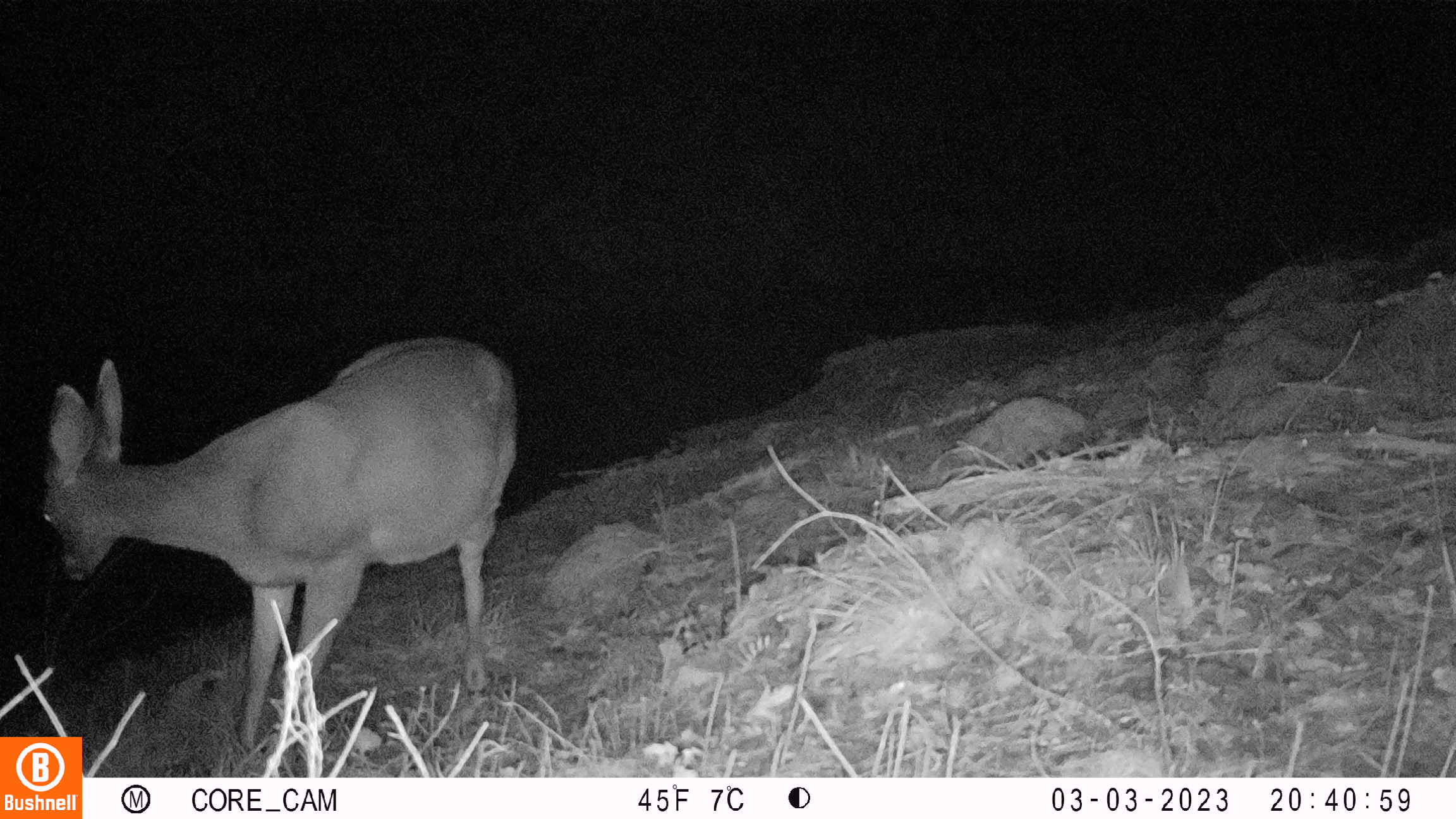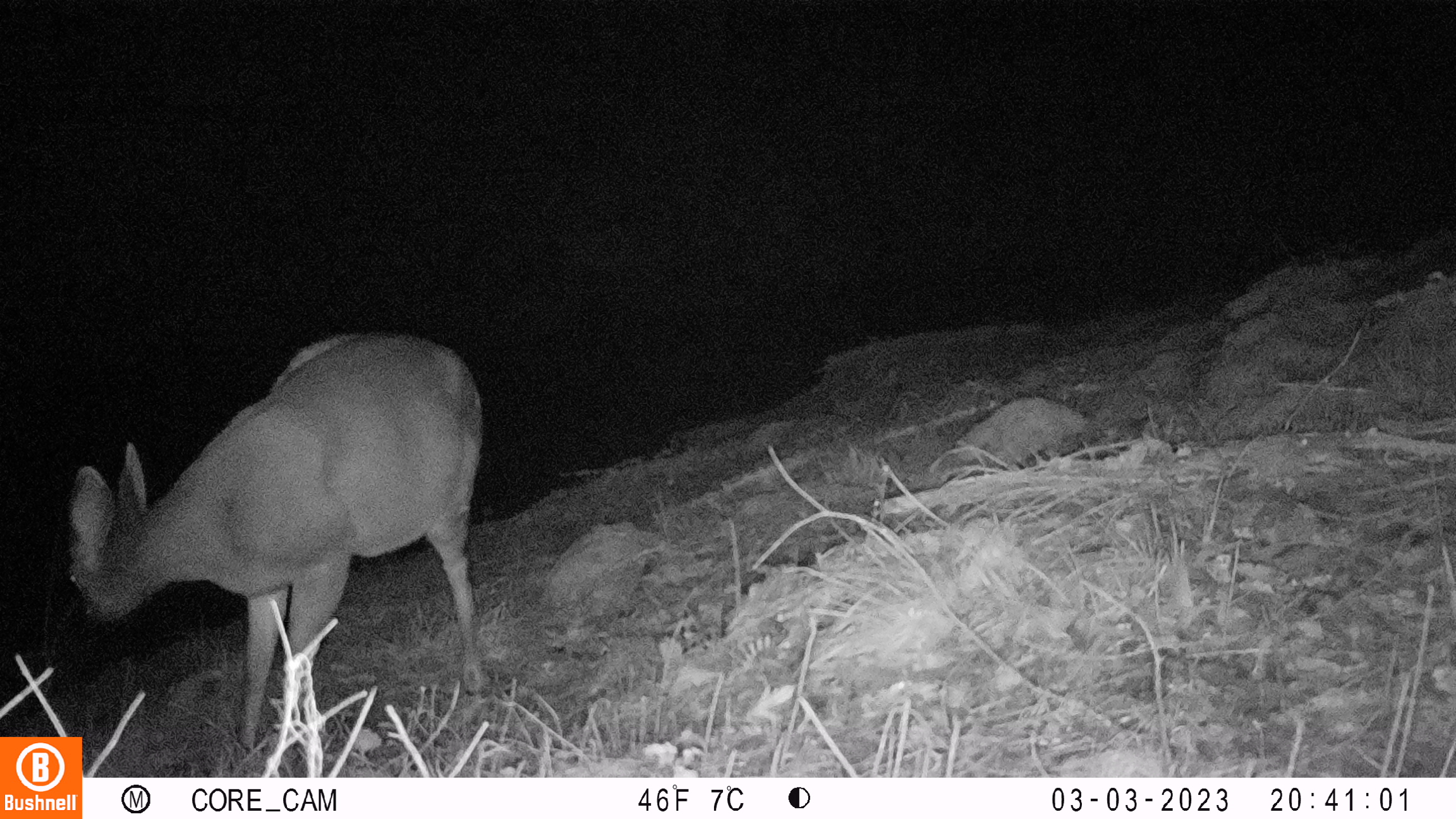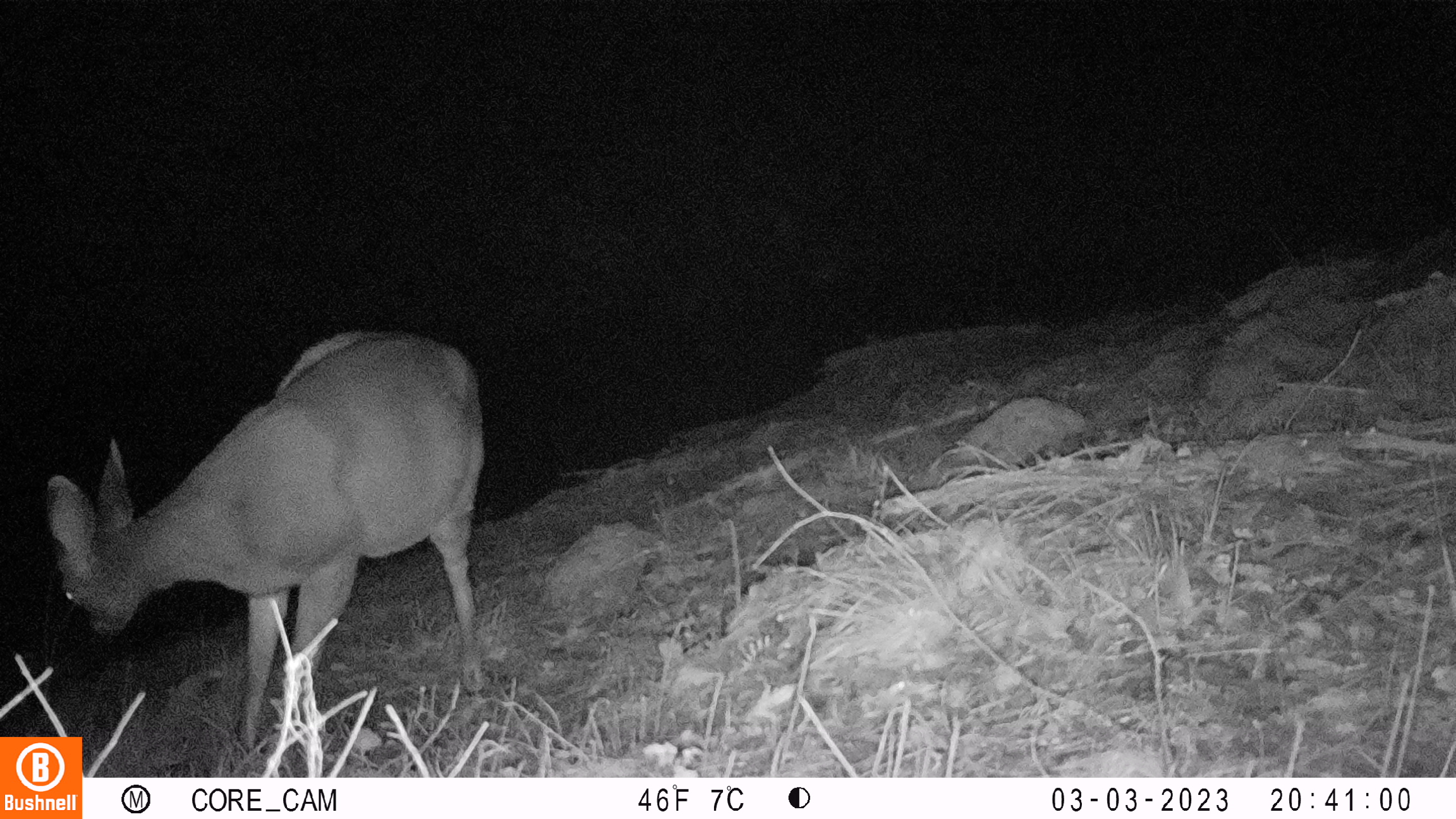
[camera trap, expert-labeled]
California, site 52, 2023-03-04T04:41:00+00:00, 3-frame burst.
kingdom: Animalia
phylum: Chordata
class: Mammalia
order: Artiodactyla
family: Cervidae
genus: Odocoileus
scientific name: Odocoileus hemionus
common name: mule deer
Mule deer (Odocoileus hemionus).